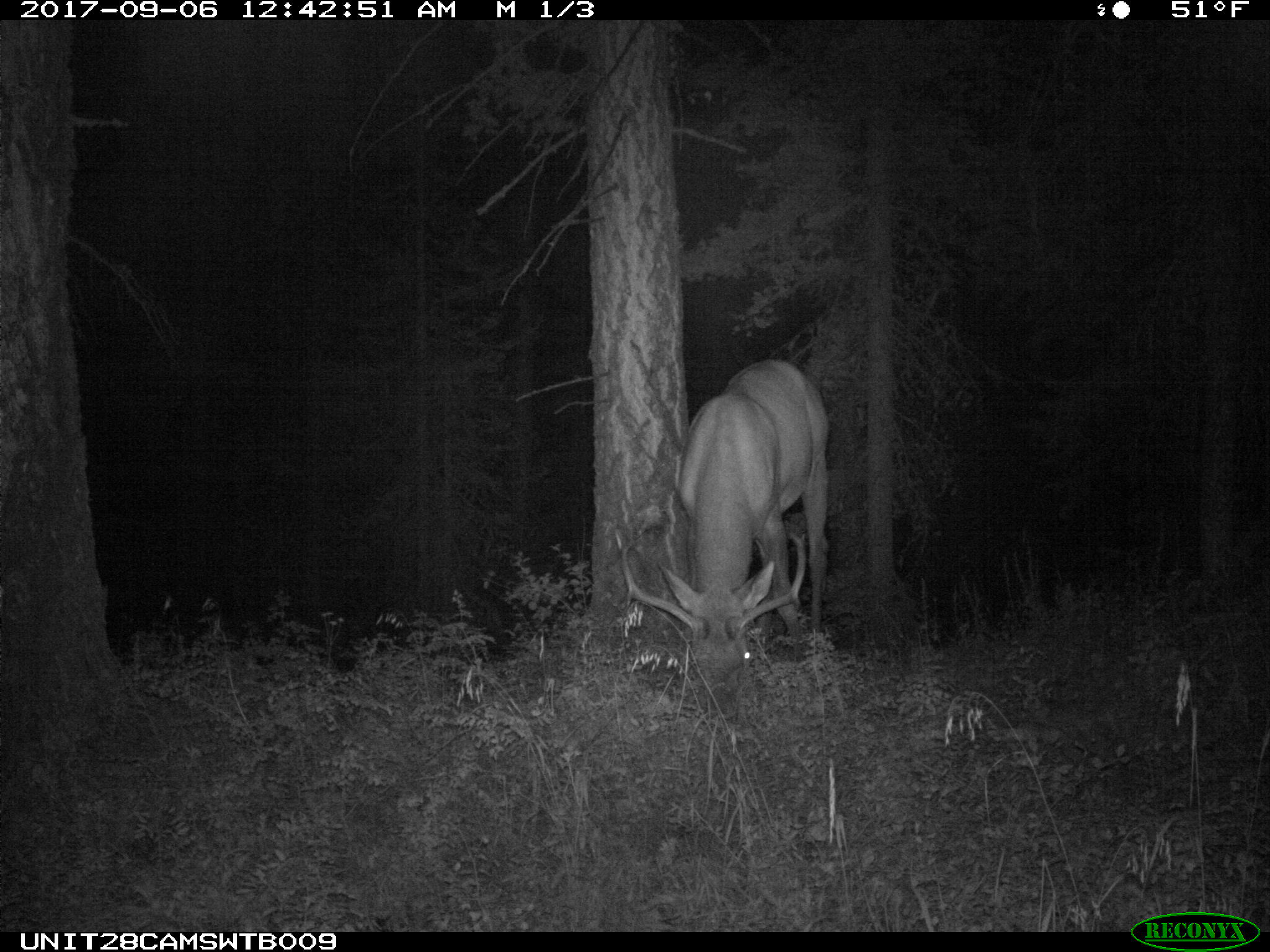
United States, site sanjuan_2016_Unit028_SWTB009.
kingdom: Animalia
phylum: Chordata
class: Mammalia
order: Artiodactyla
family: Cervidae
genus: Cervus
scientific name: Cervus elaphus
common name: red deer